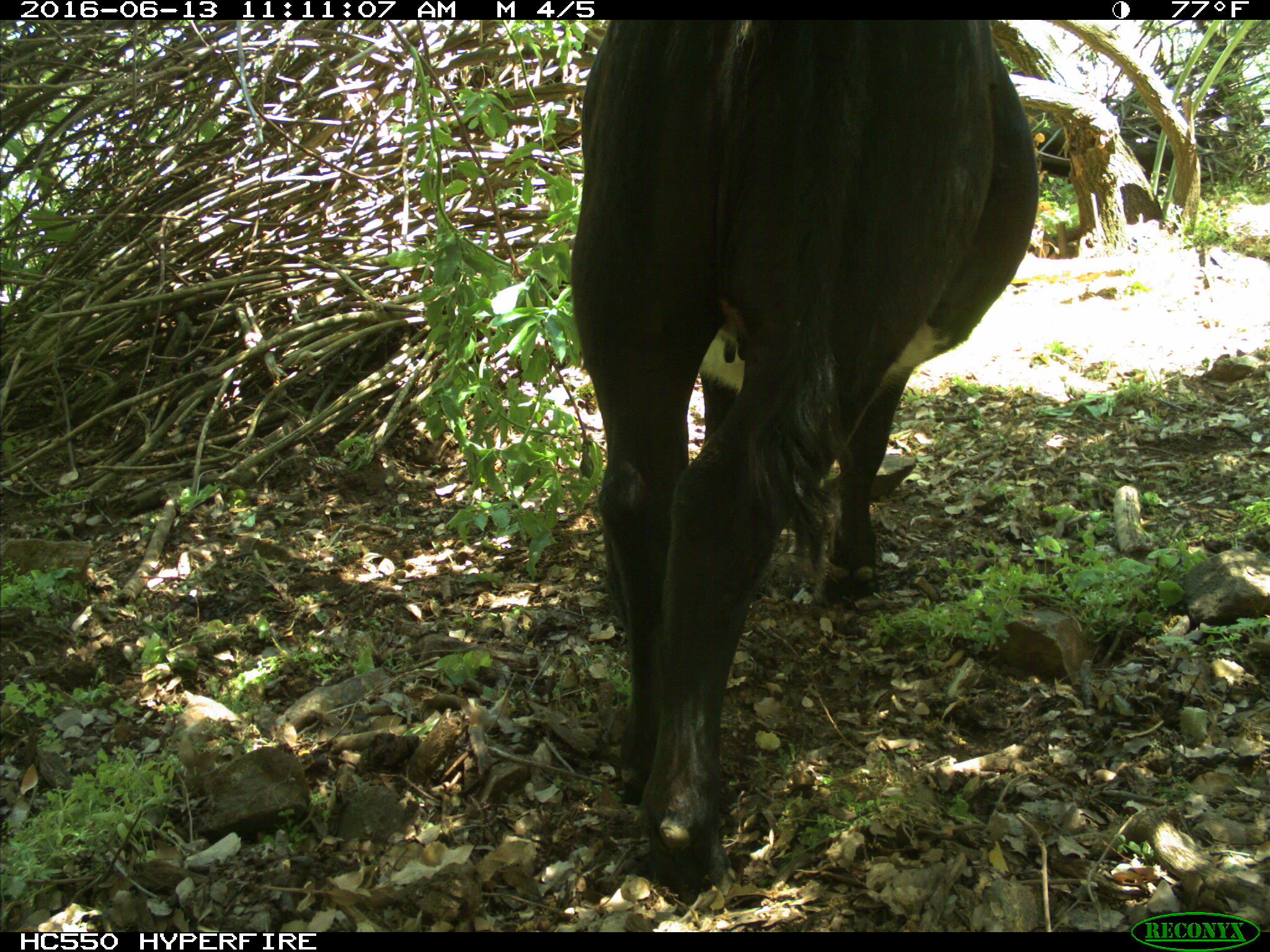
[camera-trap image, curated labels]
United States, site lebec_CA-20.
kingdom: Animalia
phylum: Chordata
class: Mammalia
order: Artiodactyla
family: Bovidae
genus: Bos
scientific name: Bos taurus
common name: domestic cow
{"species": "Bos taurus (domestic cow)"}